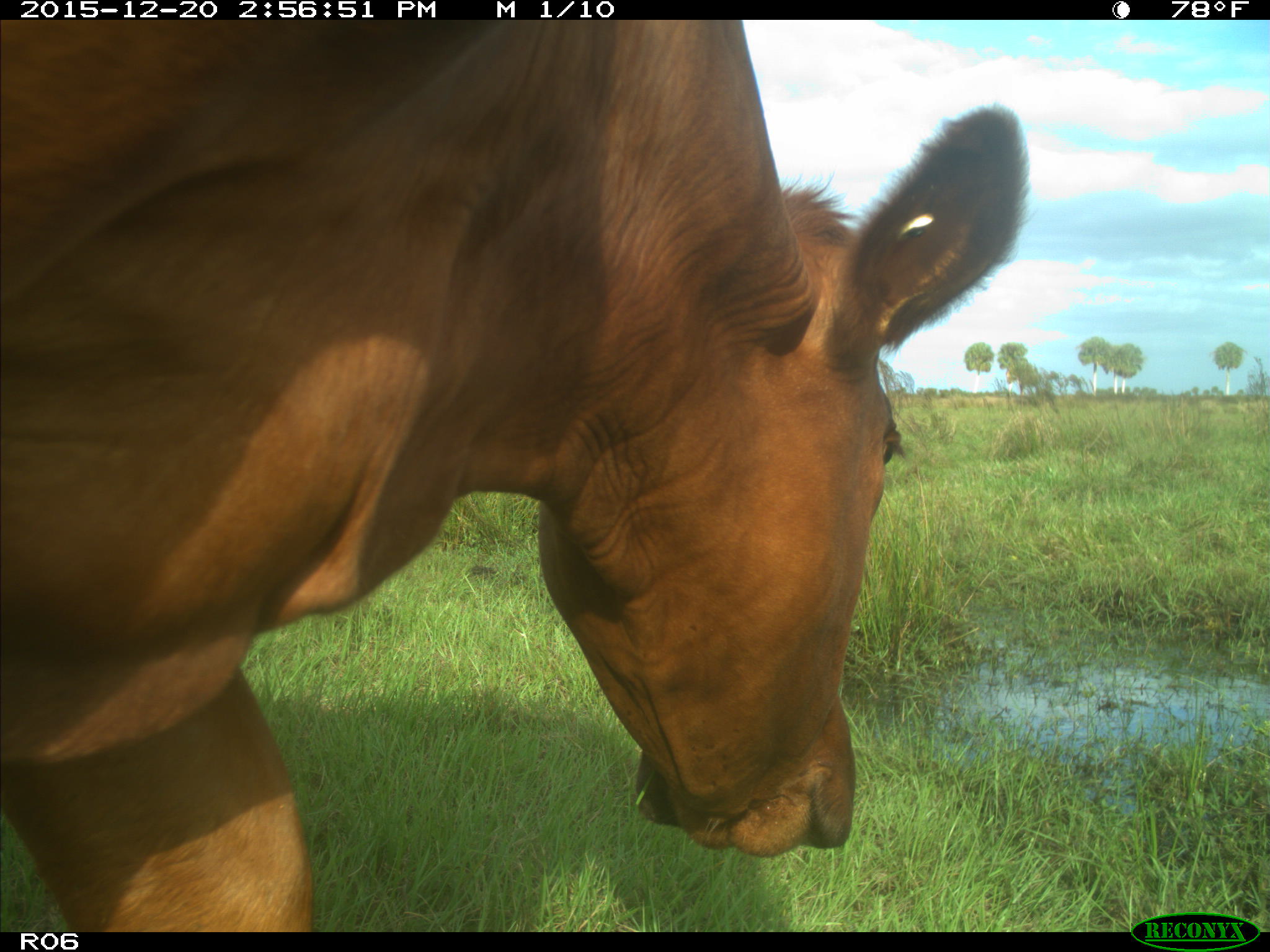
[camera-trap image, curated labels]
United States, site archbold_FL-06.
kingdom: Animalia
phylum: Chordata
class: Mammalia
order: Artiodactyla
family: Bovidae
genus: Bos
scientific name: Bos taurus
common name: domestic cow